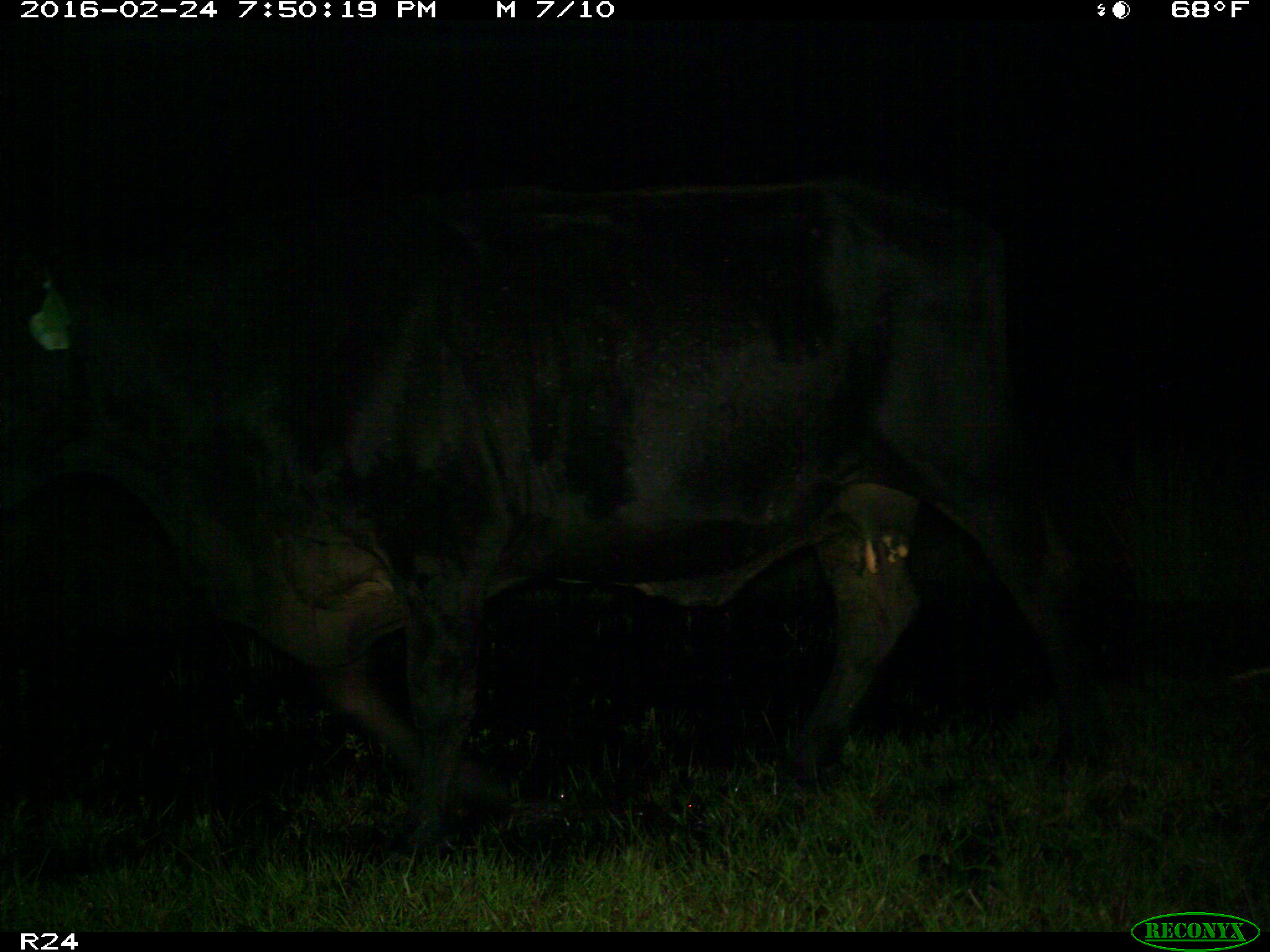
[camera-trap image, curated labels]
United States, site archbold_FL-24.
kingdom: Animalia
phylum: Chordata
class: Mammalia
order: Artiodactyla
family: Bovidae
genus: Bos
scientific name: Bos taurus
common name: domestic cow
Bos taurus (domestic cow).